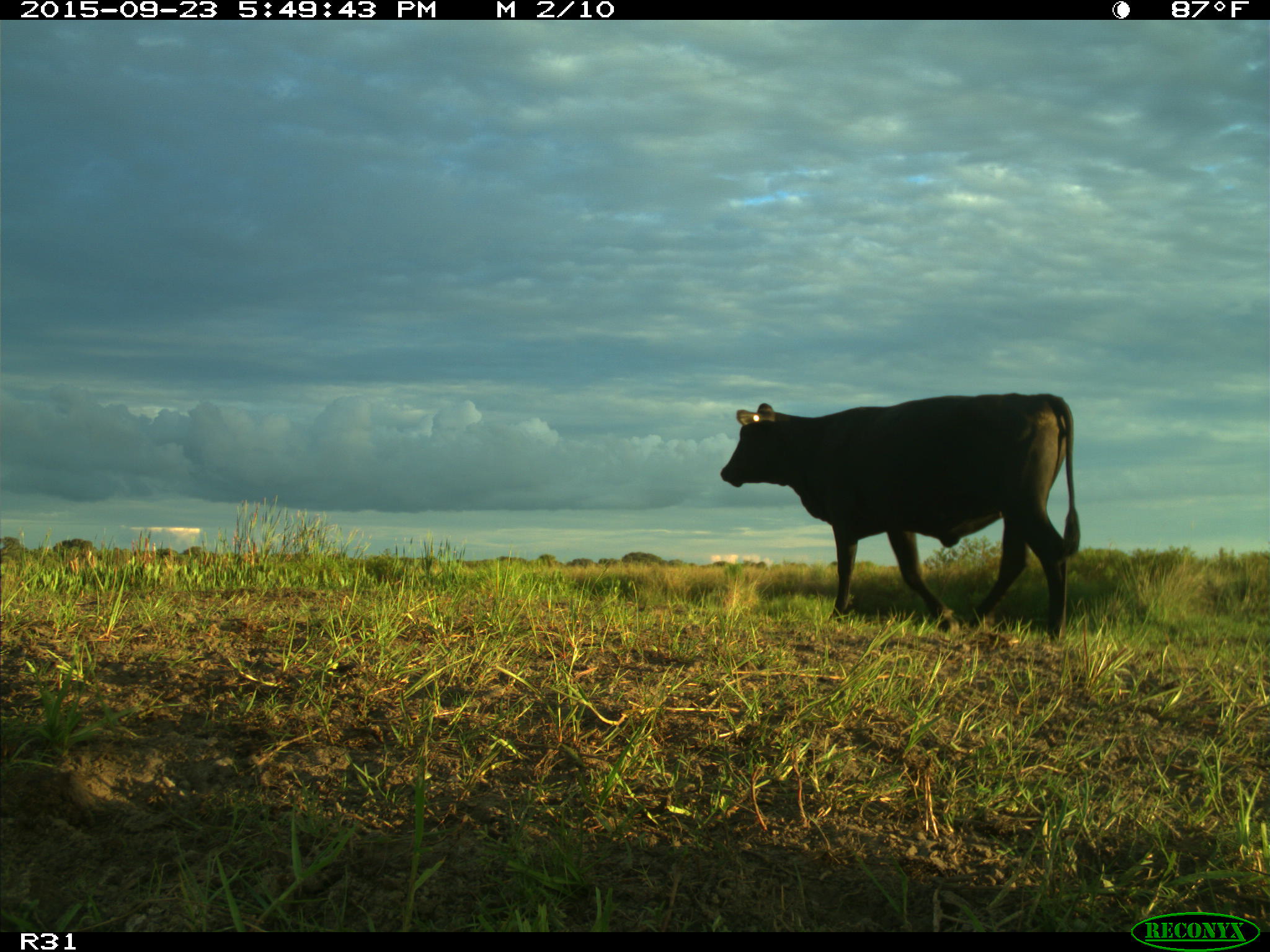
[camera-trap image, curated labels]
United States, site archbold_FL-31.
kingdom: Animalia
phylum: Chordata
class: Mammalia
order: Artiodactyla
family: Bovidae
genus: Bos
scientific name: Bos taurus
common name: domestic cow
Bos taurus (domestic cow).